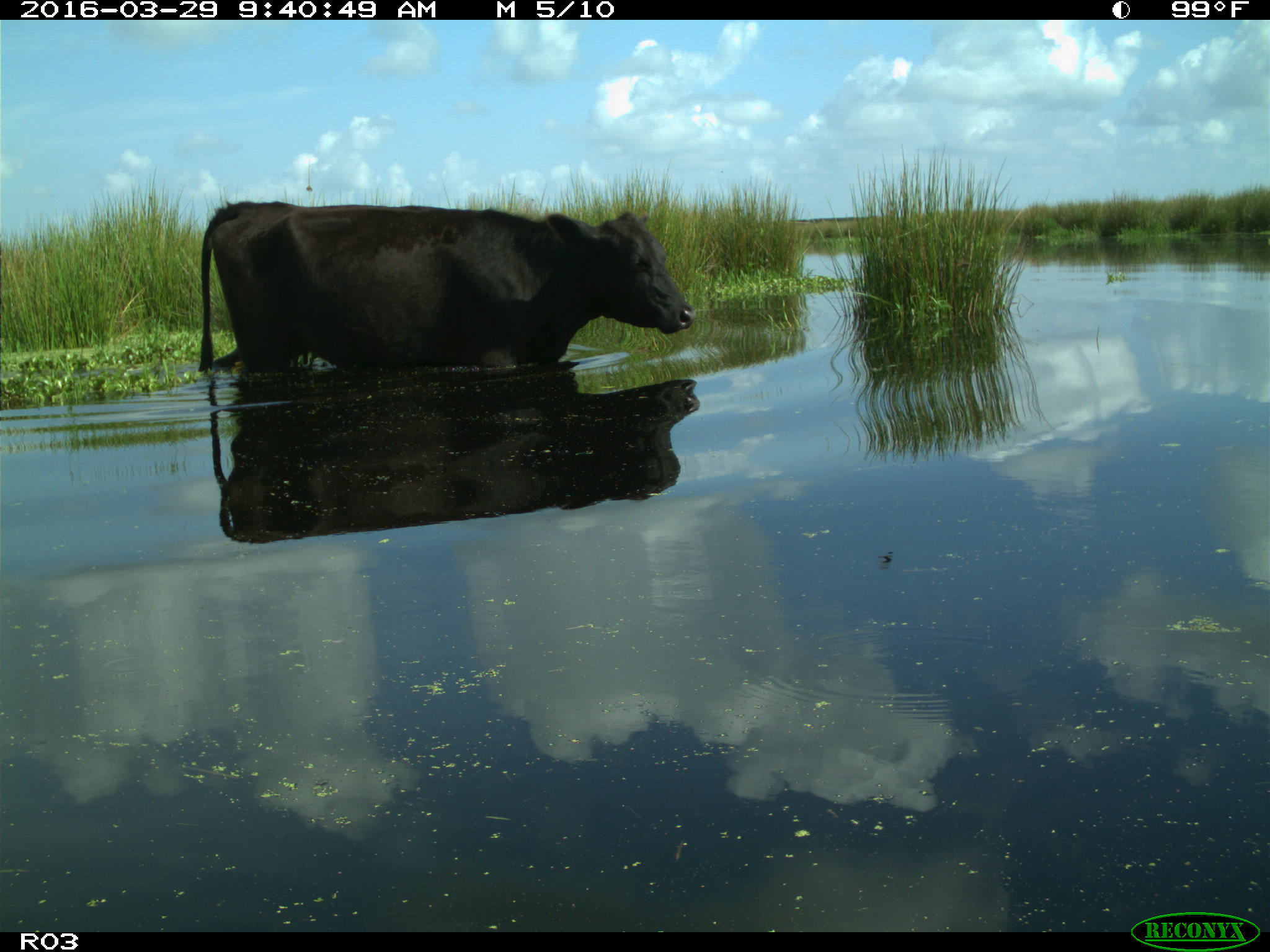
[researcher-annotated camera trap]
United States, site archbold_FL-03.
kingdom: Animalia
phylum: Chordata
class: Mammalia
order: Artiodactyla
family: Bovidae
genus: Bos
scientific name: Bos taurus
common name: domestic cow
Bos taurus (domestic cow).